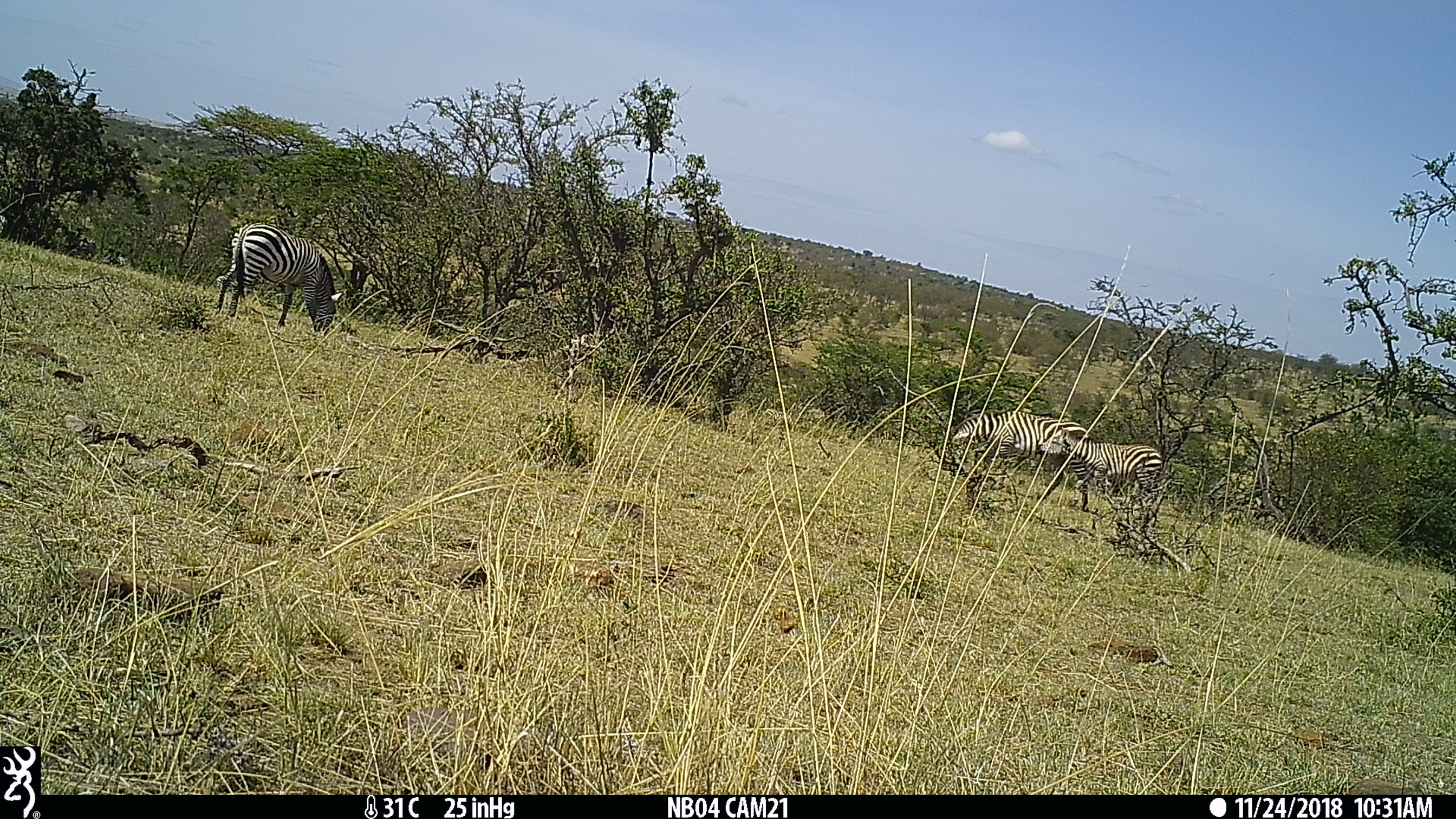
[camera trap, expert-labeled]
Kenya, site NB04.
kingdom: Animalia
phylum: Chordata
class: Mammalia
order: Perissodactyla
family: Equidae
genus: Equus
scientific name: Equus quagga burchellii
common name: burchell's zebra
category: zebra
Zebra (burchell's zebra) (Equus quagga burchellii).